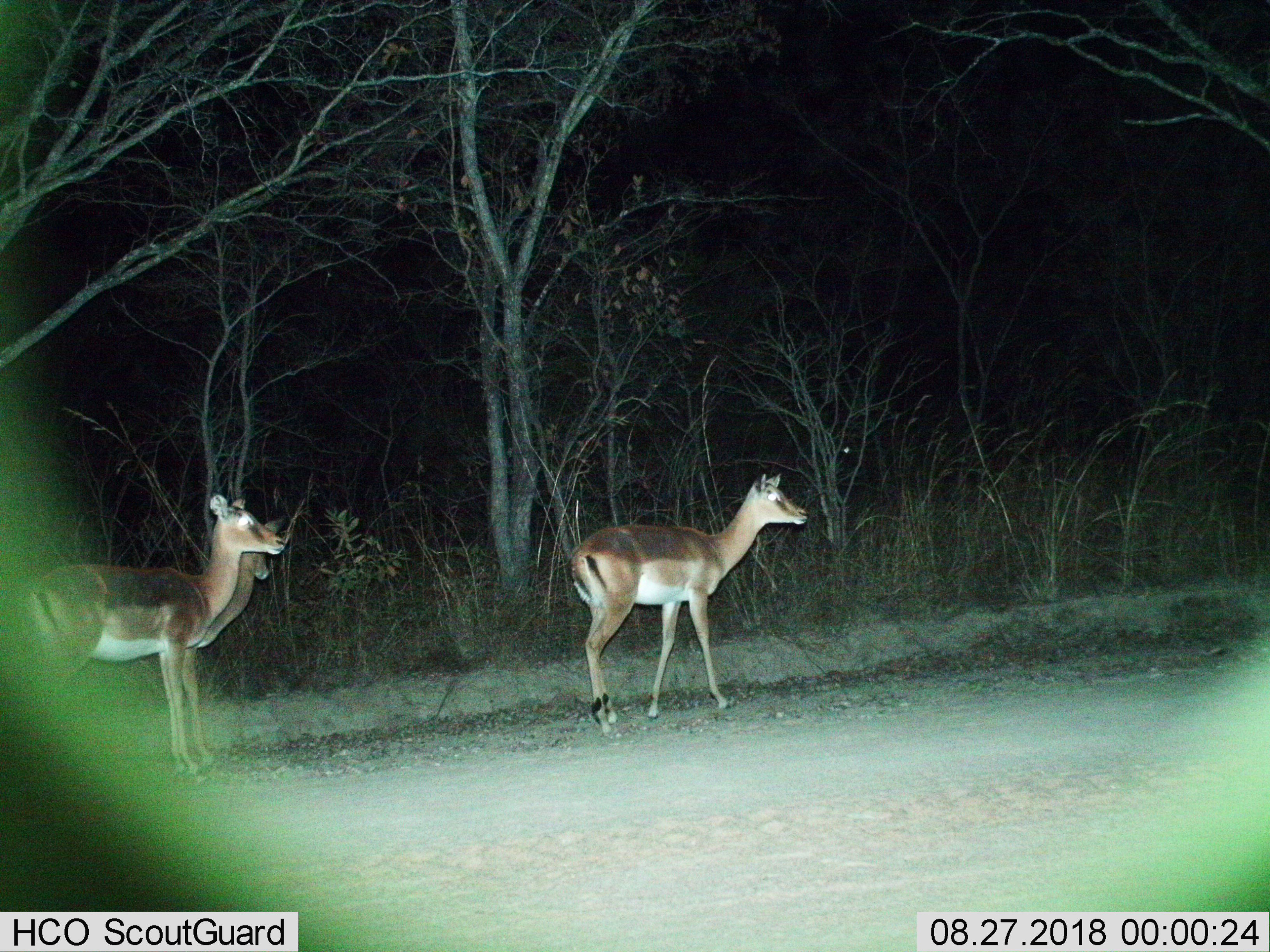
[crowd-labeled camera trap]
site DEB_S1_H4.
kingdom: Animalia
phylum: Chordata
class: Mammalia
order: Artiodactyla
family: Bovidae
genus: Aepyceros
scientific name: Aepyceros melampus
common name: impala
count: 3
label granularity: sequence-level